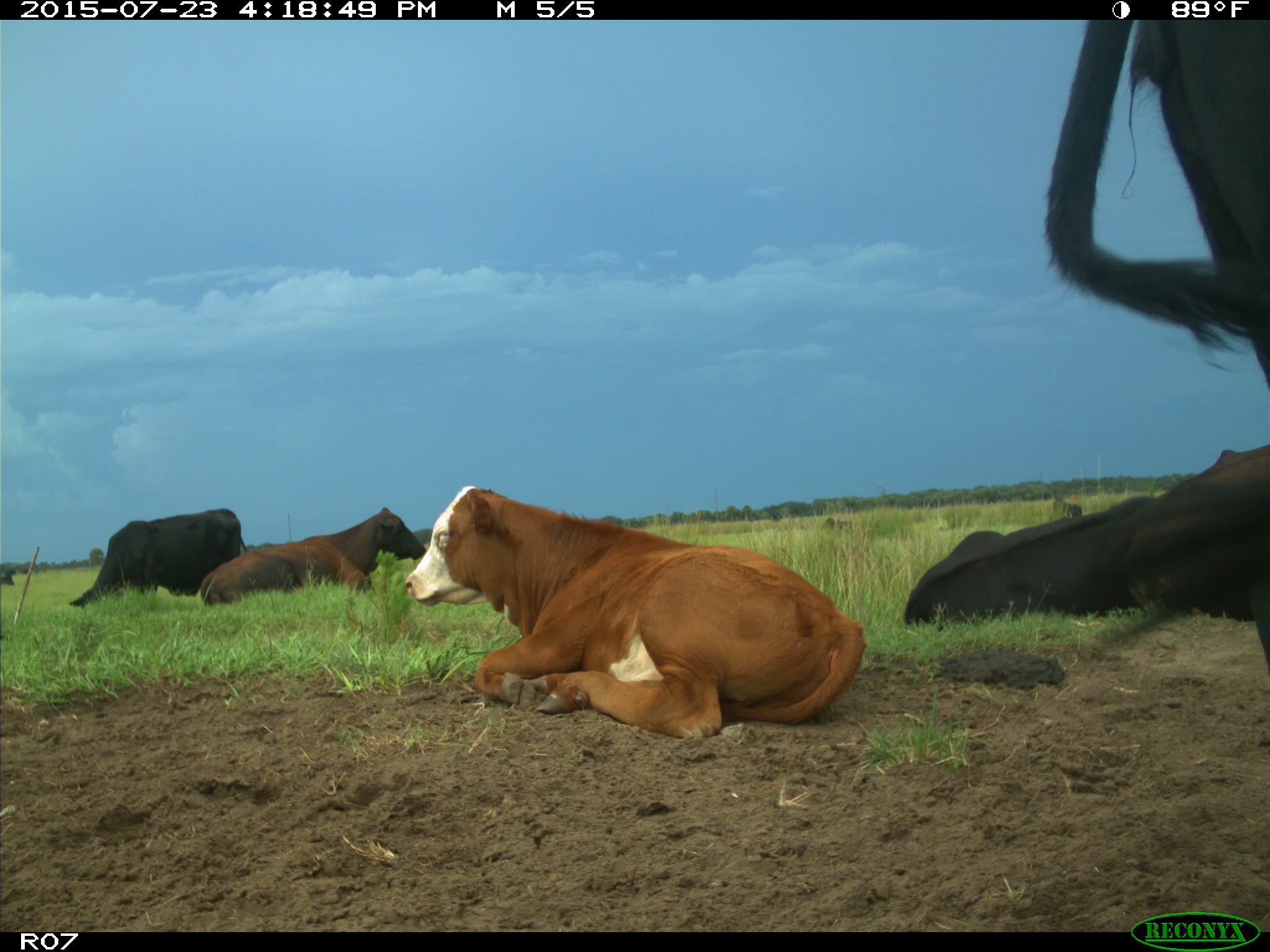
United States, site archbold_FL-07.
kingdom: Animalia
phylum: Chordata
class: Mammalia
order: Artiodactyla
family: Bovidae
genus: Bos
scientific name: Bos taurus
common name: domestic cow